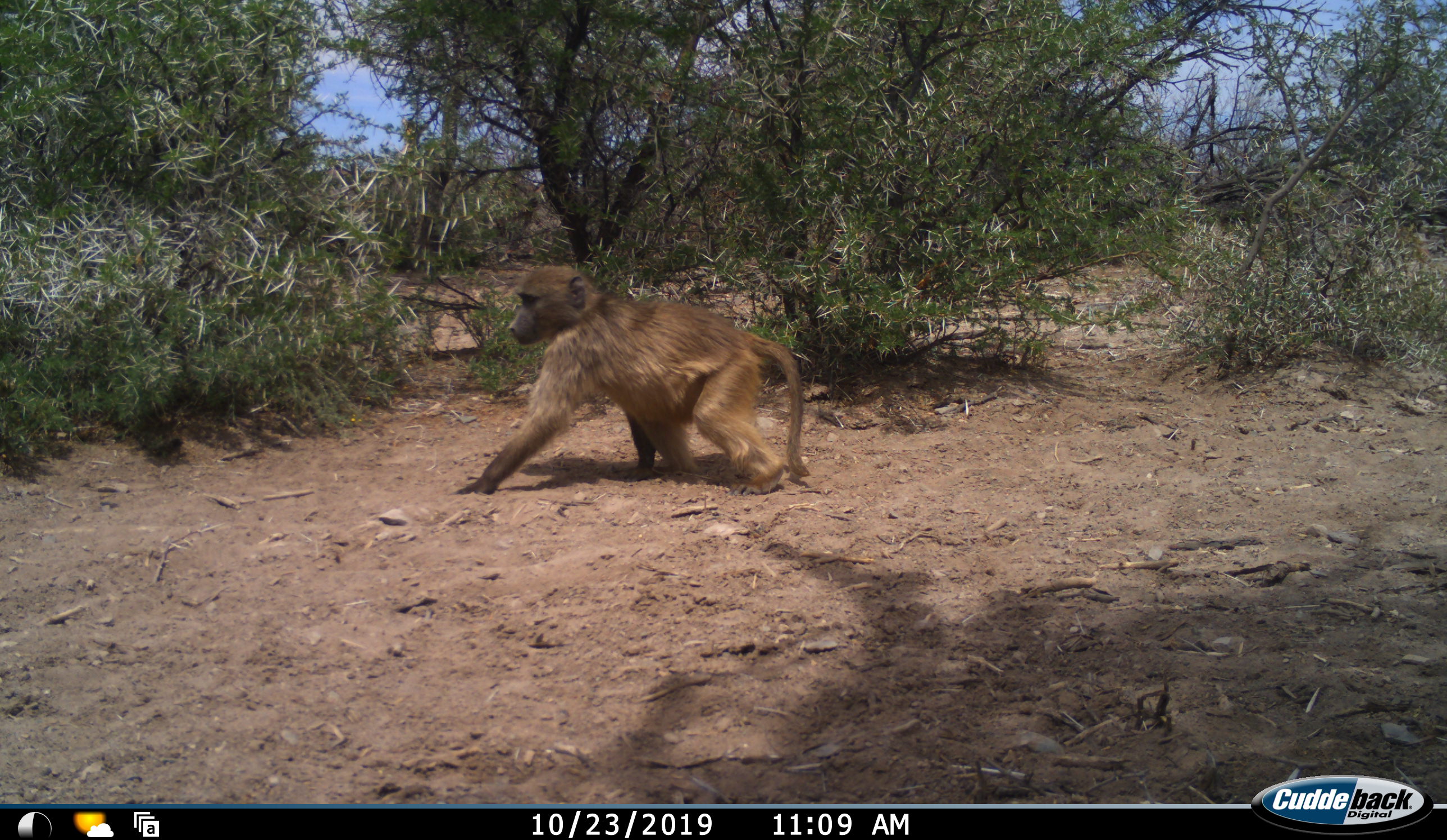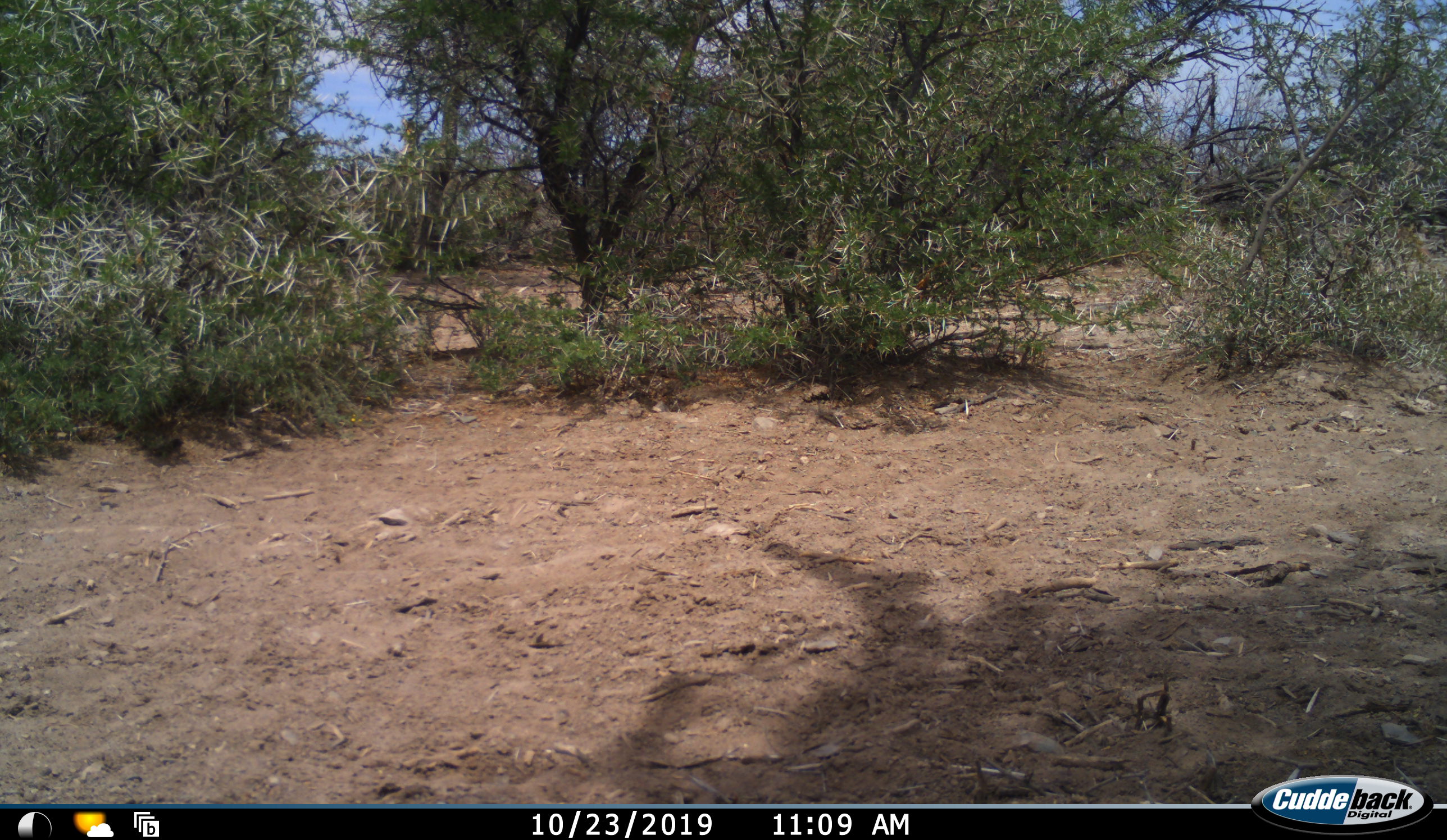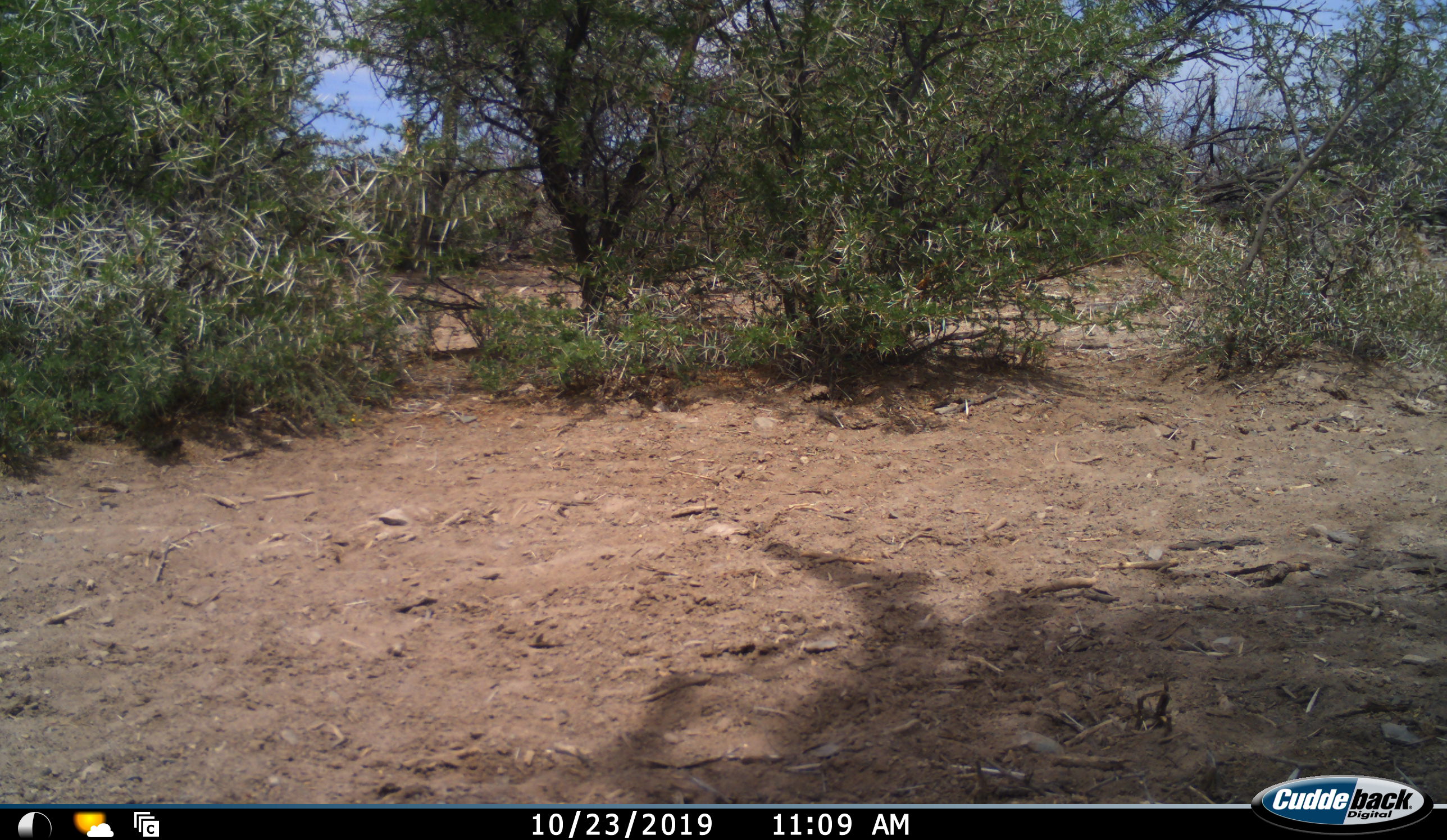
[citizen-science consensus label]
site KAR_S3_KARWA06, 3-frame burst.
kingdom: Animalia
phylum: Chordata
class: Mammalia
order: Primates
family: Cercopithecidae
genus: Papio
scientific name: Papio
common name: baboon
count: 1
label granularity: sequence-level